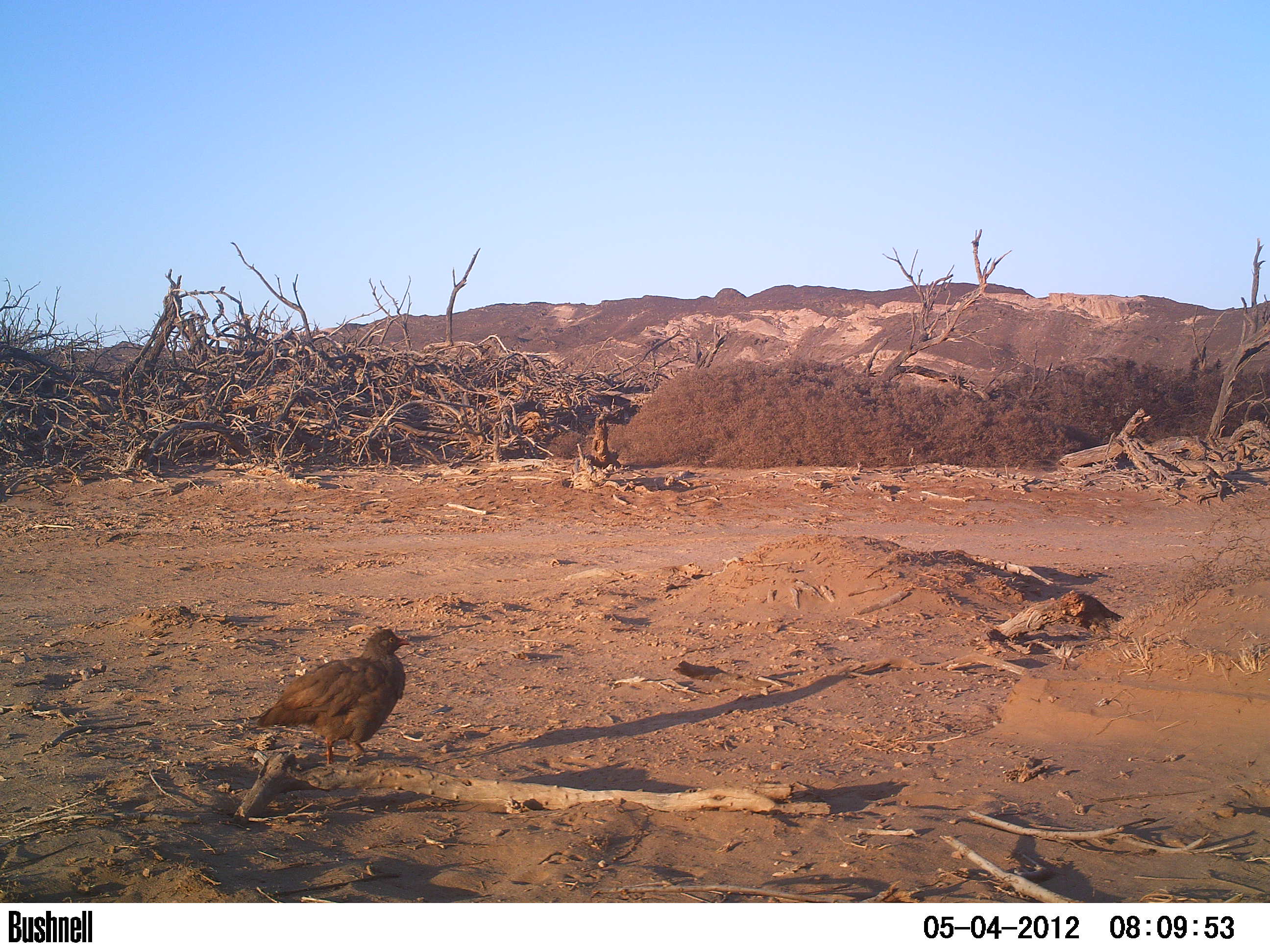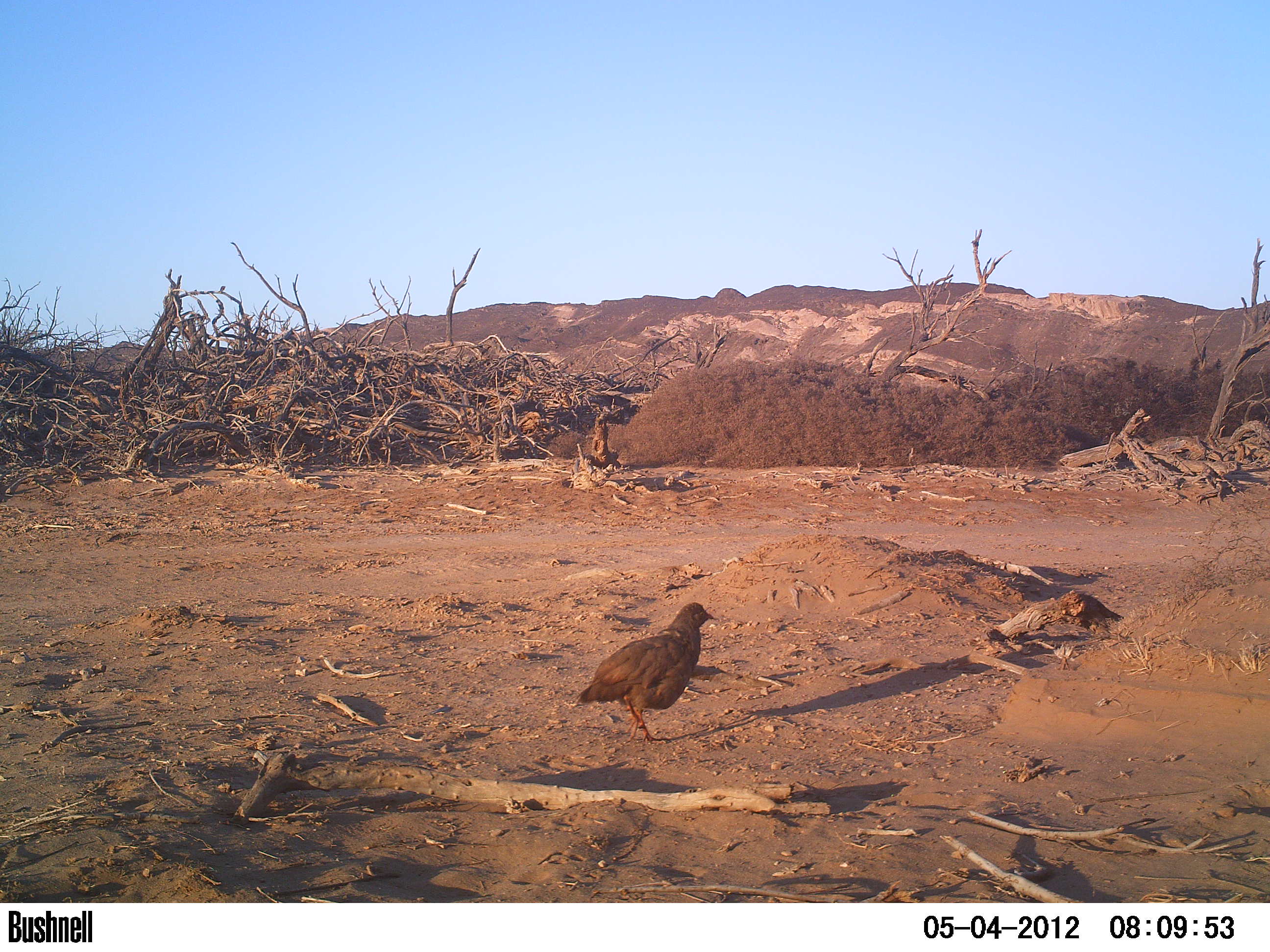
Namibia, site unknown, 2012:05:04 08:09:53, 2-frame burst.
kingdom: Animalia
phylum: Chordata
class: Aves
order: Galliformes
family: Phasianidae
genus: Francolinus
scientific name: Francolinus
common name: francolins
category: cn-francolins